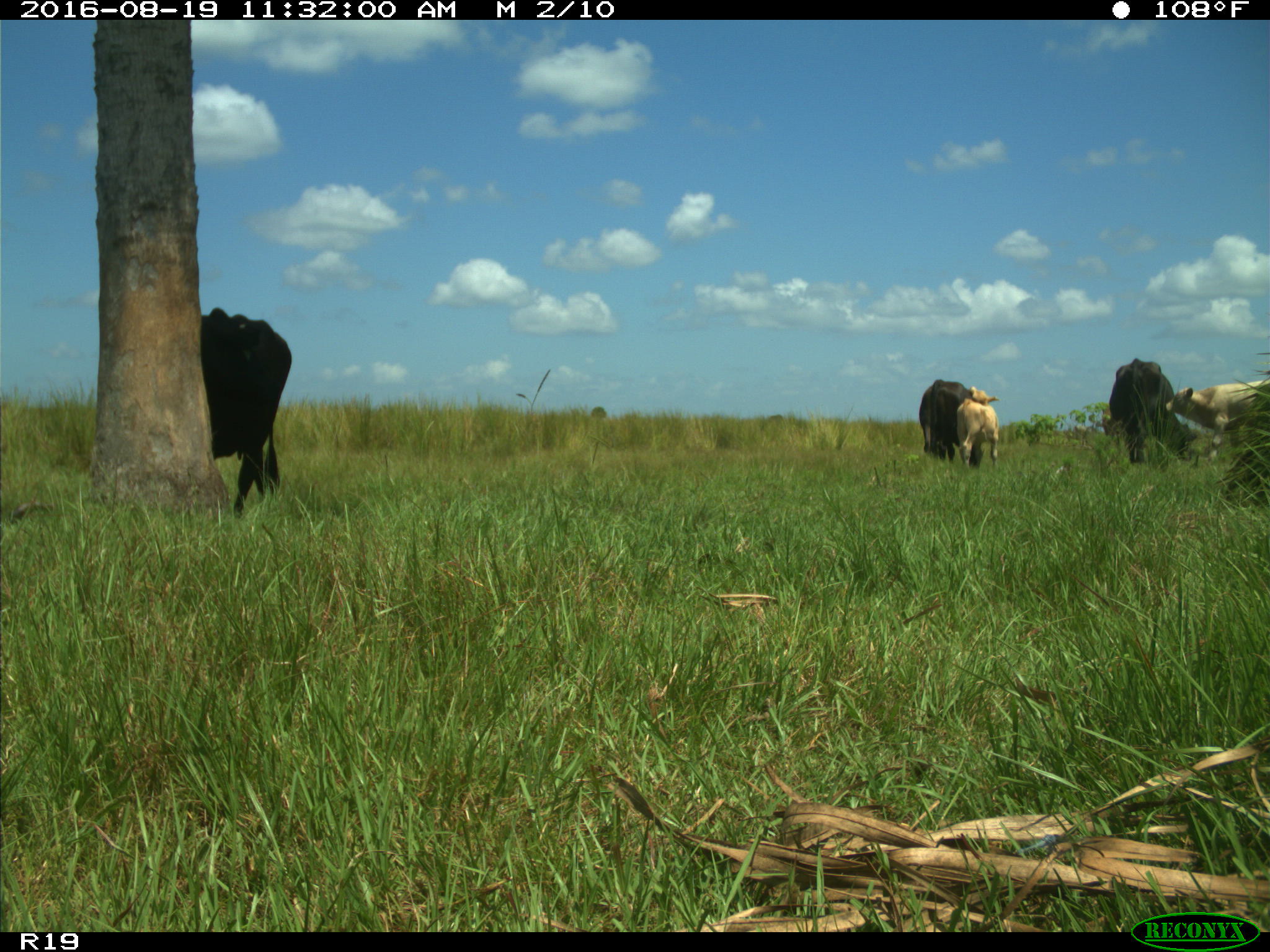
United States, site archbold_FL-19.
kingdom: Animalia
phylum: Chordata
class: Mammalia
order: Artiodactyla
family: Bovidae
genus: Bos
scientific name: Bos taurus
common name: domestic cow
Bos taurus (domestic cow).